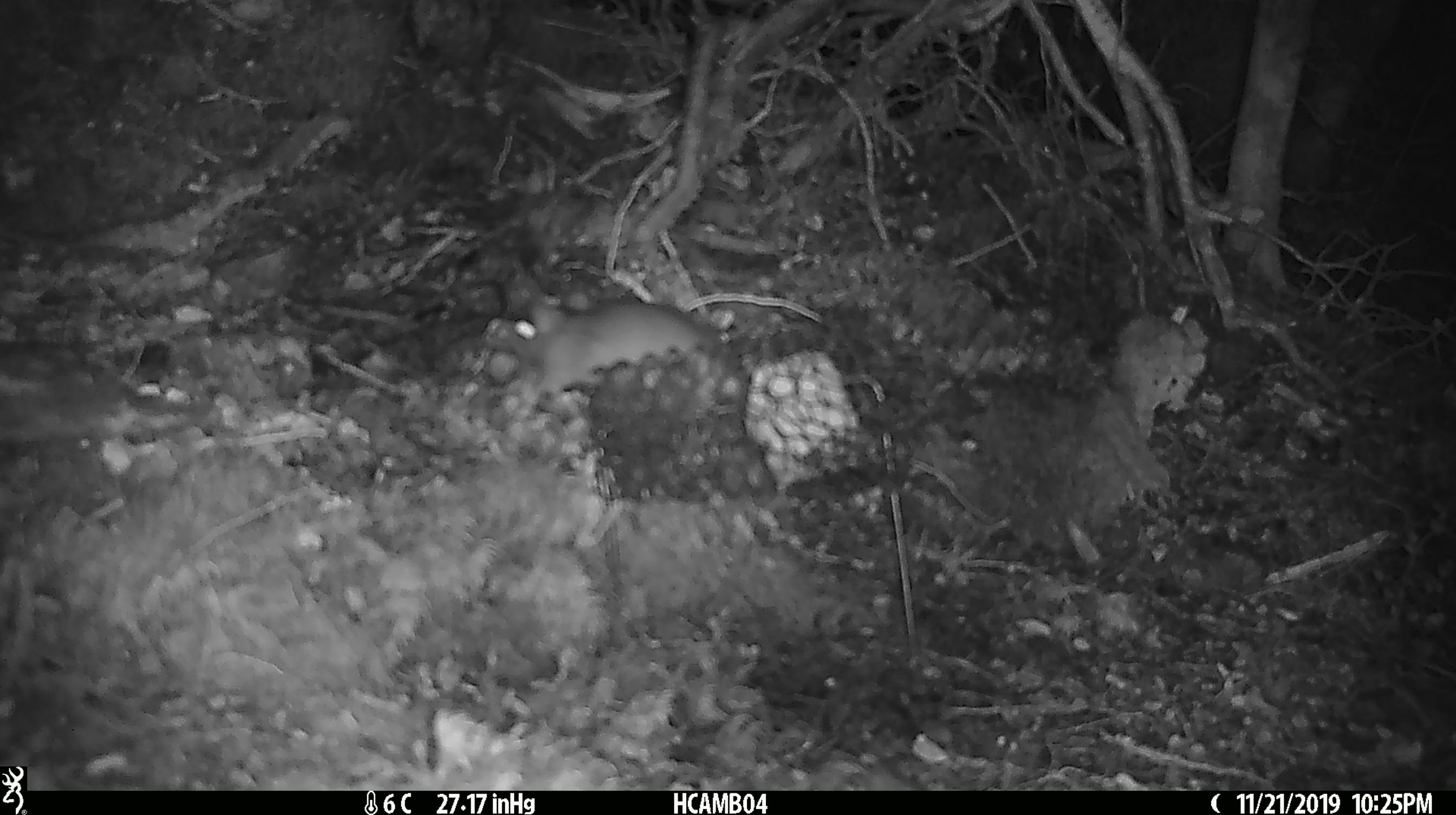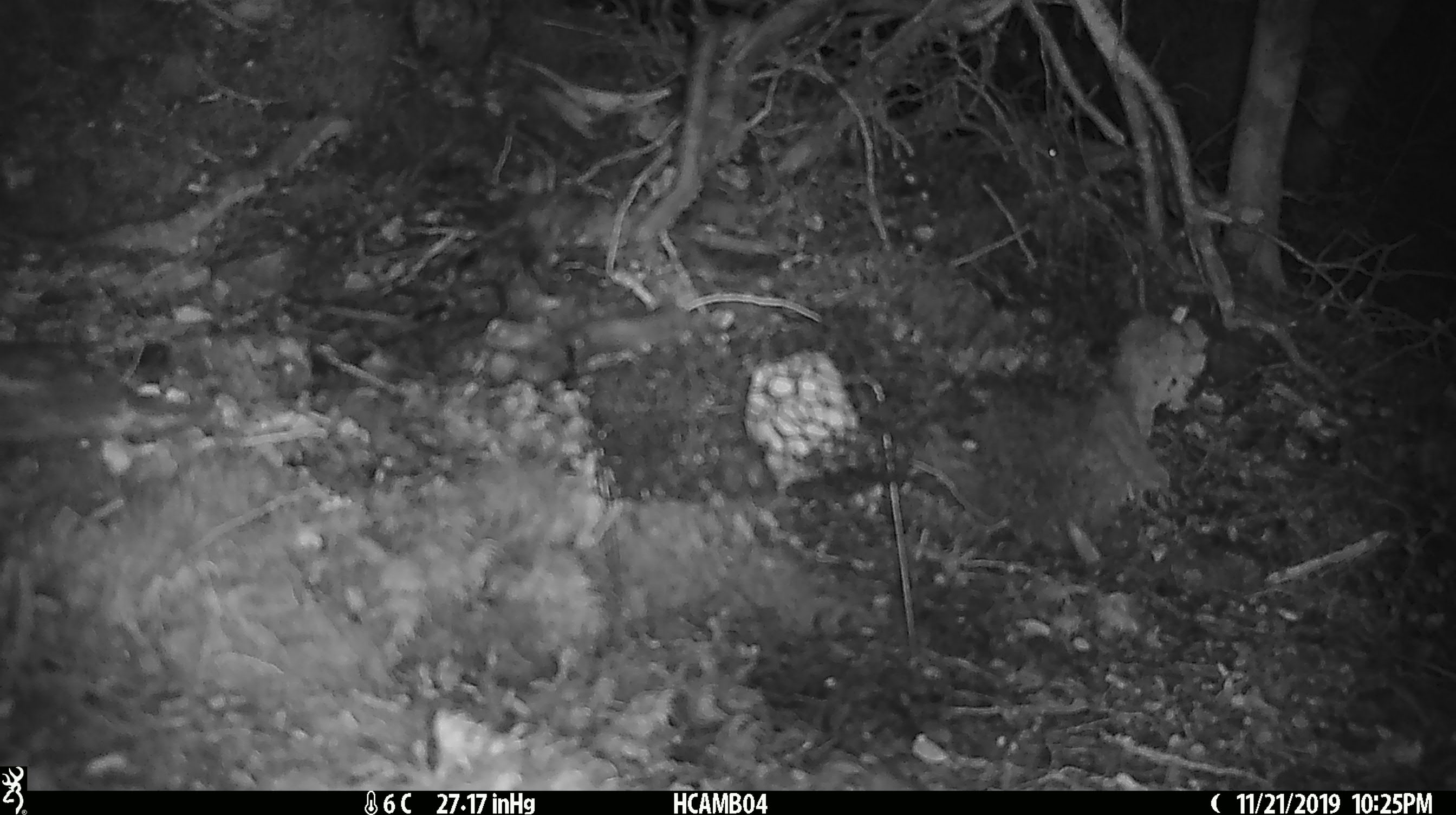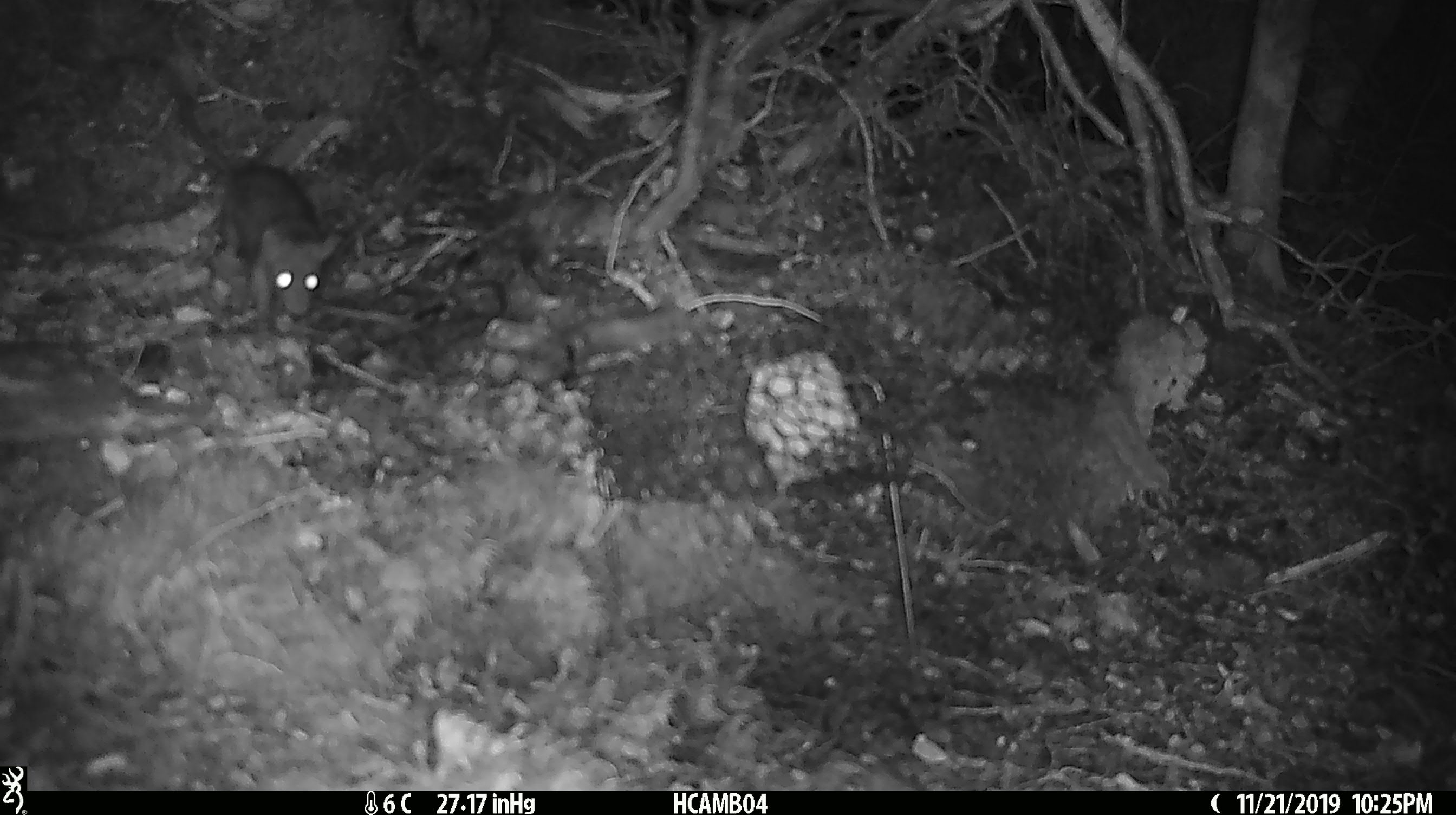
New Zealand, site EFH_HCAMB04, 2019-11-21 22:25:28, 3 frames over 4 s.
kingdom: Animalia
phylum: Chordata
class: Mammalia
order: Rodentia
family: Muridae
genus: Mus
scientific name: Mus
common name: mouse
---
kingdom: Animalia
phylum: Chordata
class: Mammalia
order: Rodentia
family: Muridae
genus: Rattus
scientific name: Rattus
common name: rat